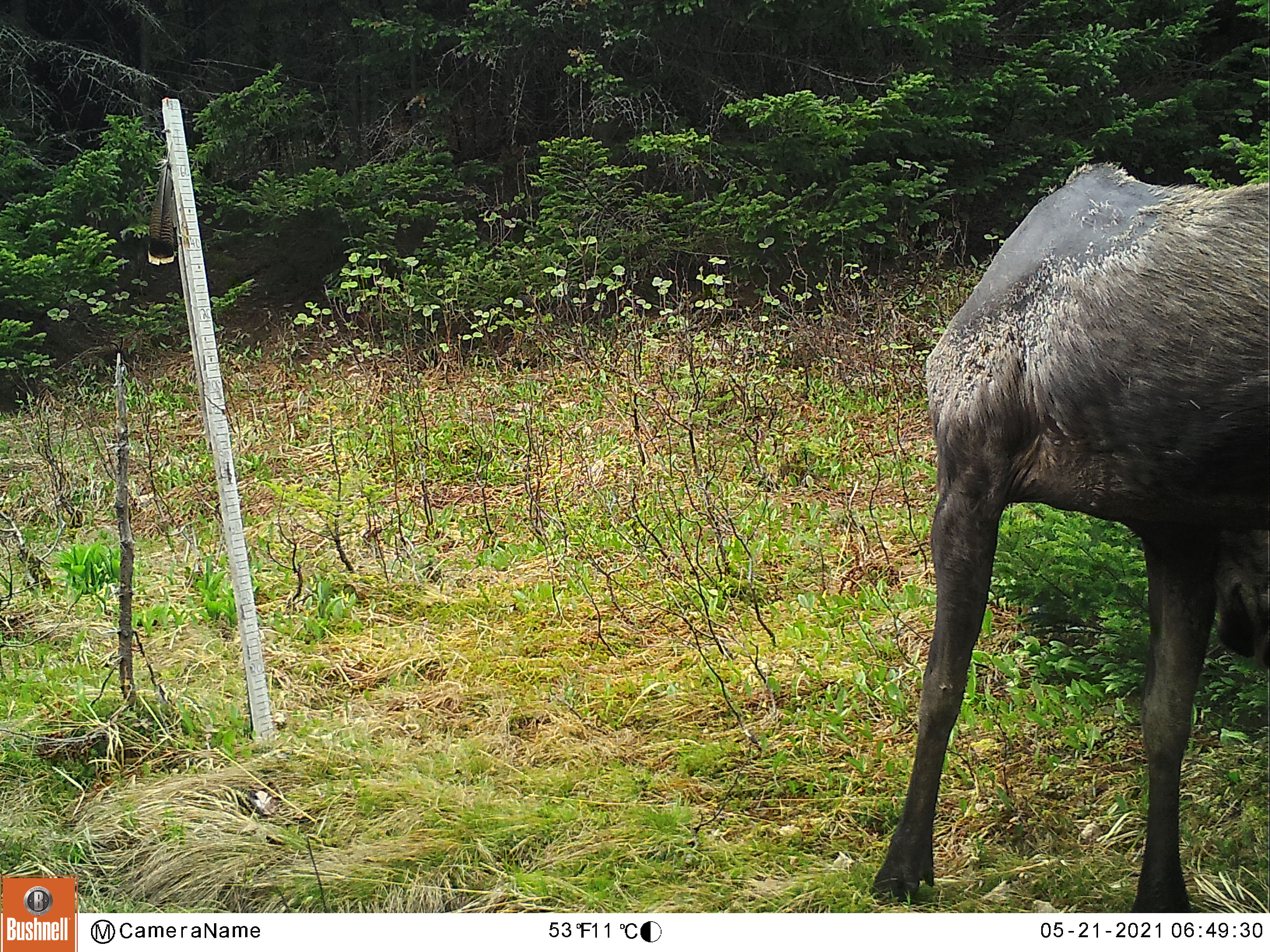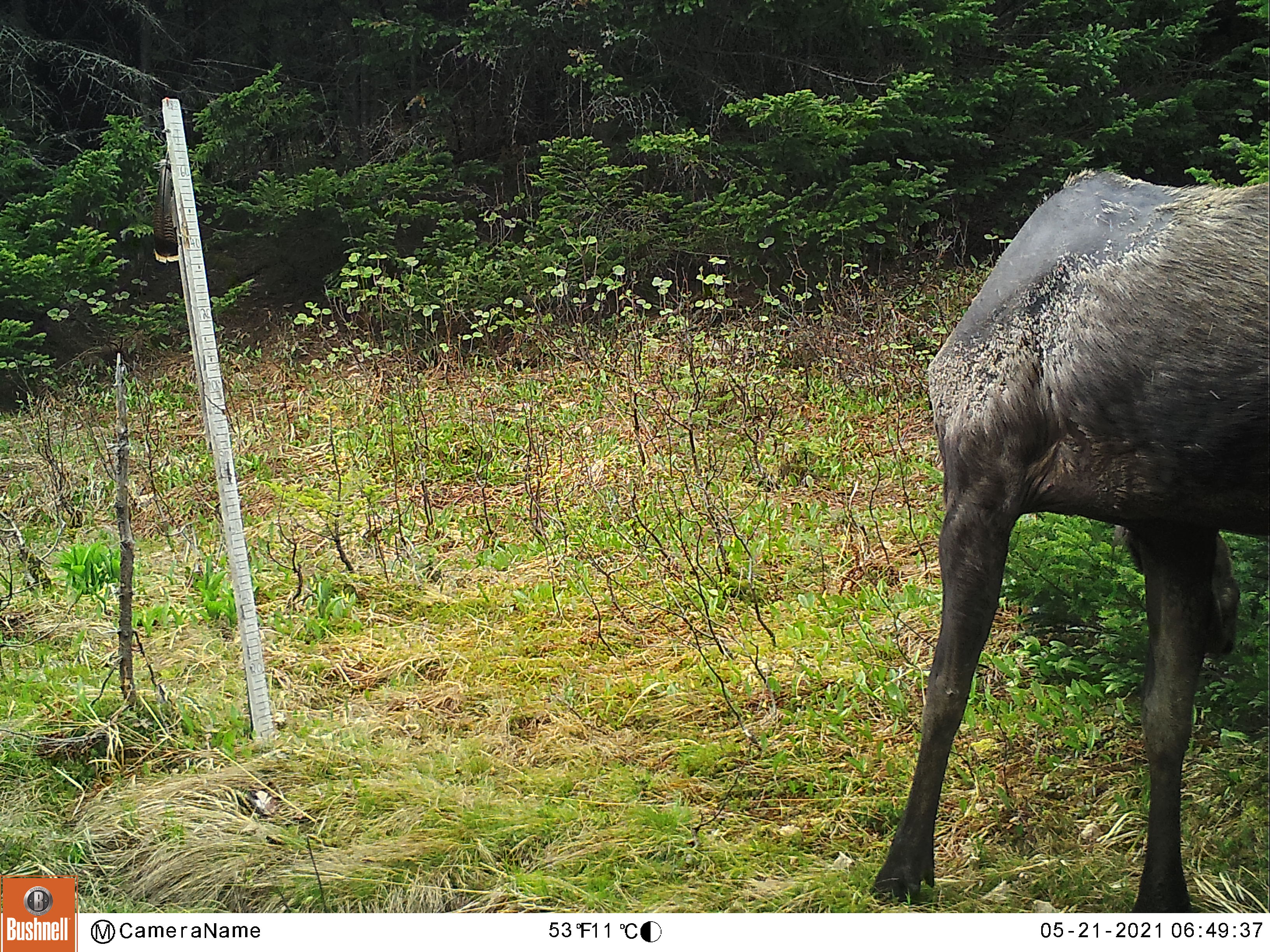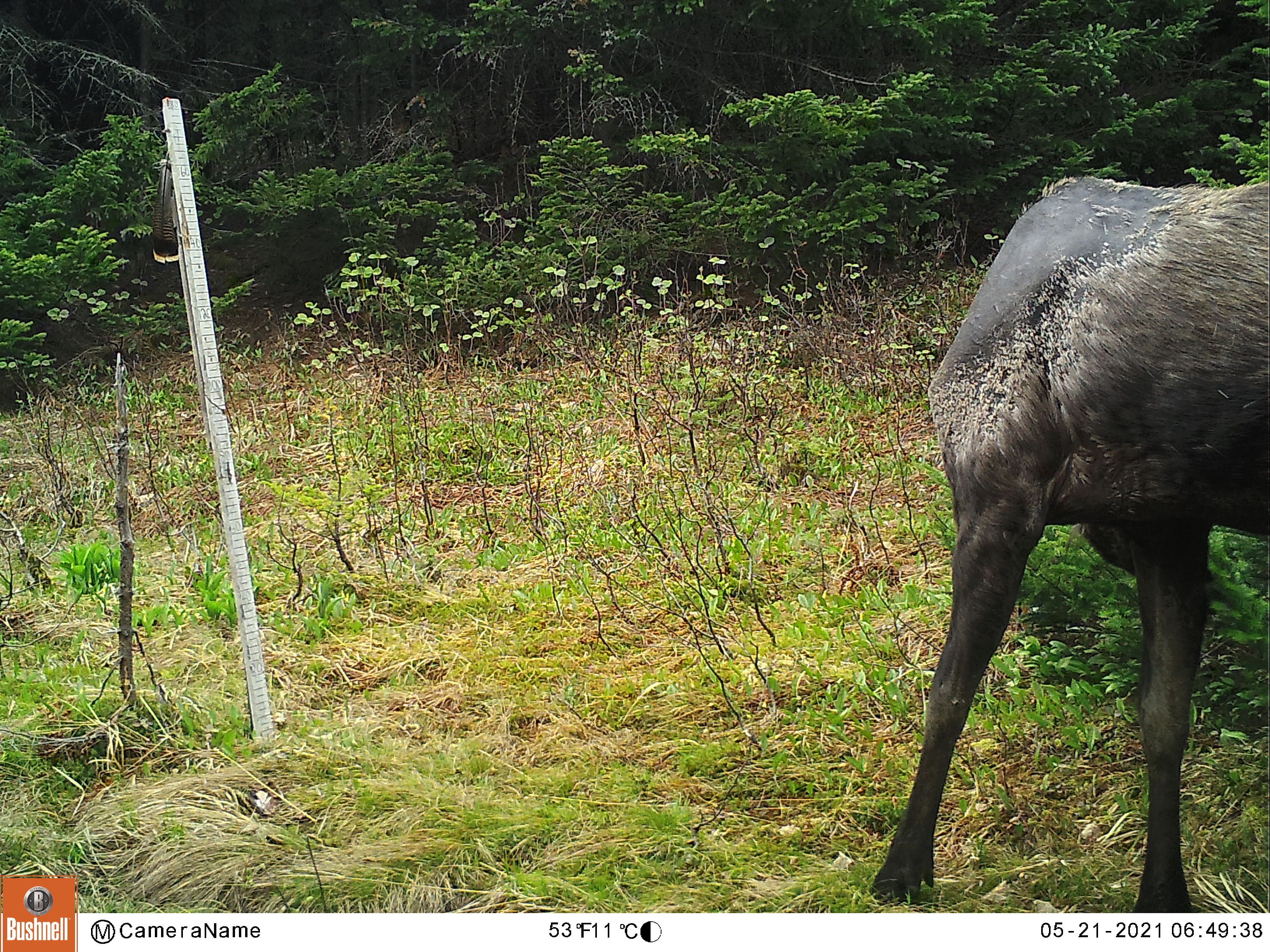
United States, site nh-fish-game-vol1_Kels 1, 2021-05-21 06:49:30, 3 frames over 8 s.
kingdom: Animalia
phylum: Chordata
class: Mammalia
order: Artiodactyla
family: Cervidae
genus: Alces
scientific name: Alces alces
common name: moose